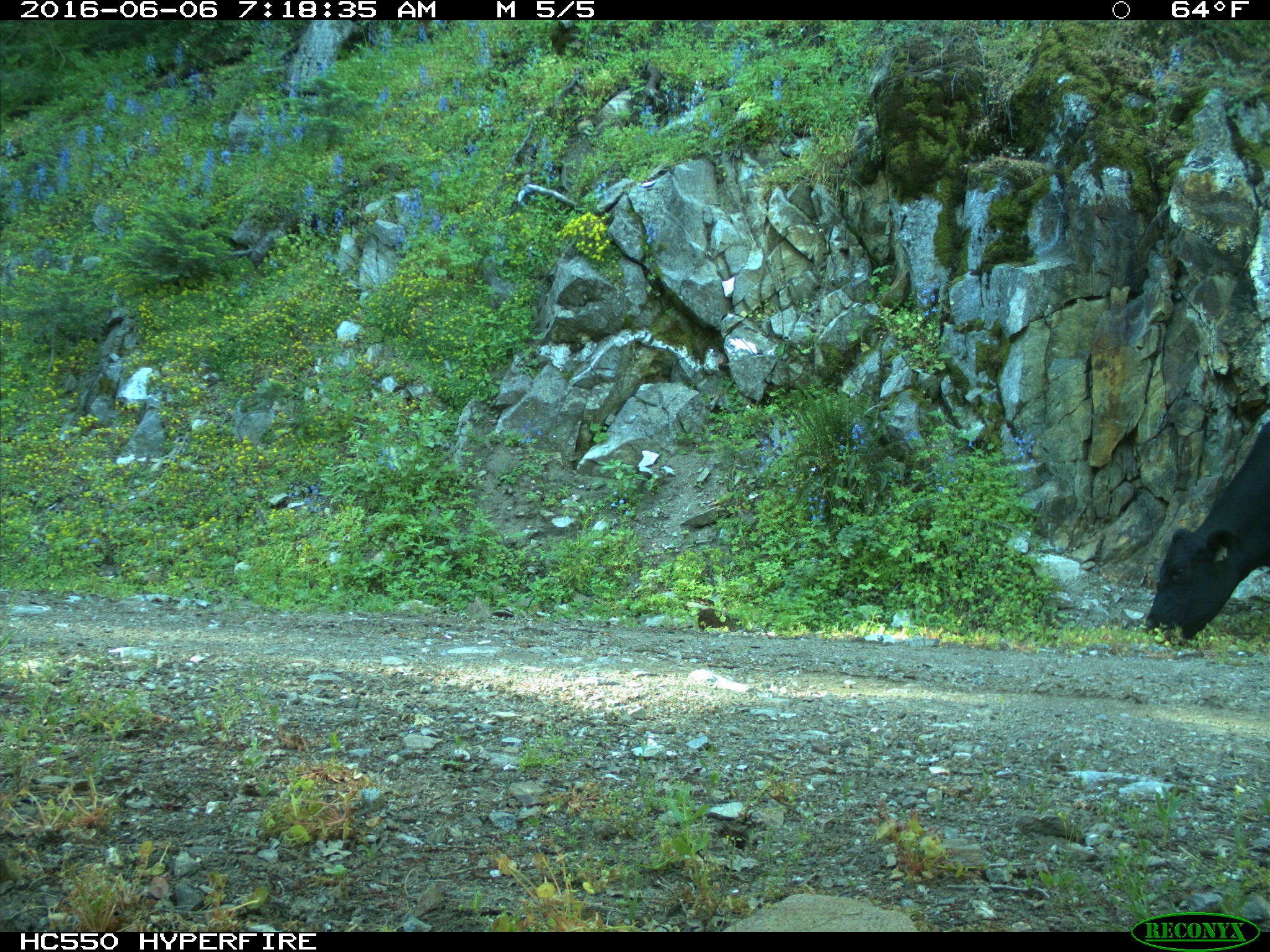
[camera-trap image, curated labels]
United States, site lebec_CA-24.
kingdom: Animalia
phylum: Chordata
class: Mammalia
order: Artiodactyla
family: Bovidae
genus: Bos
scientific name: Bos taurus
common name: domestic cow